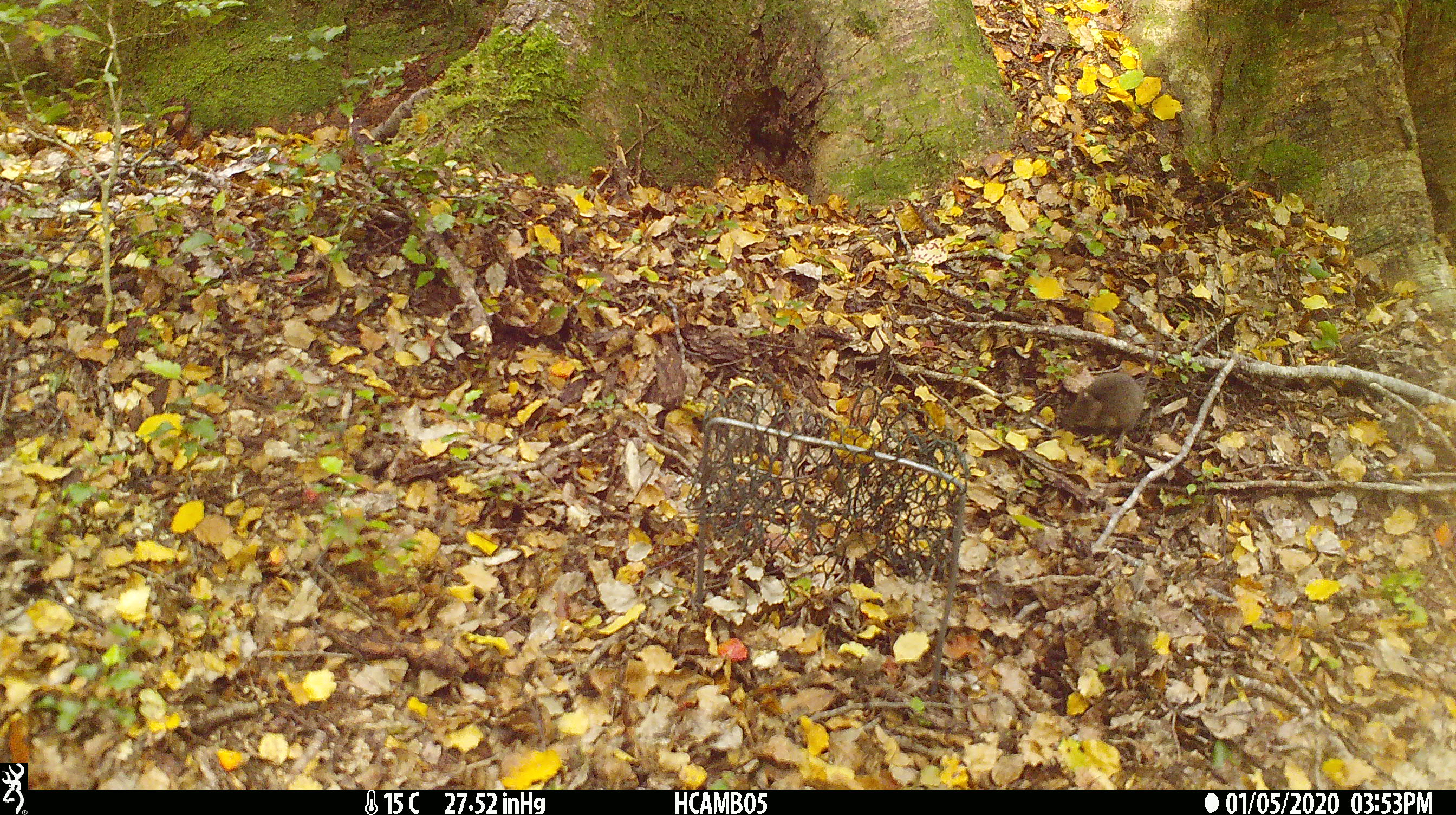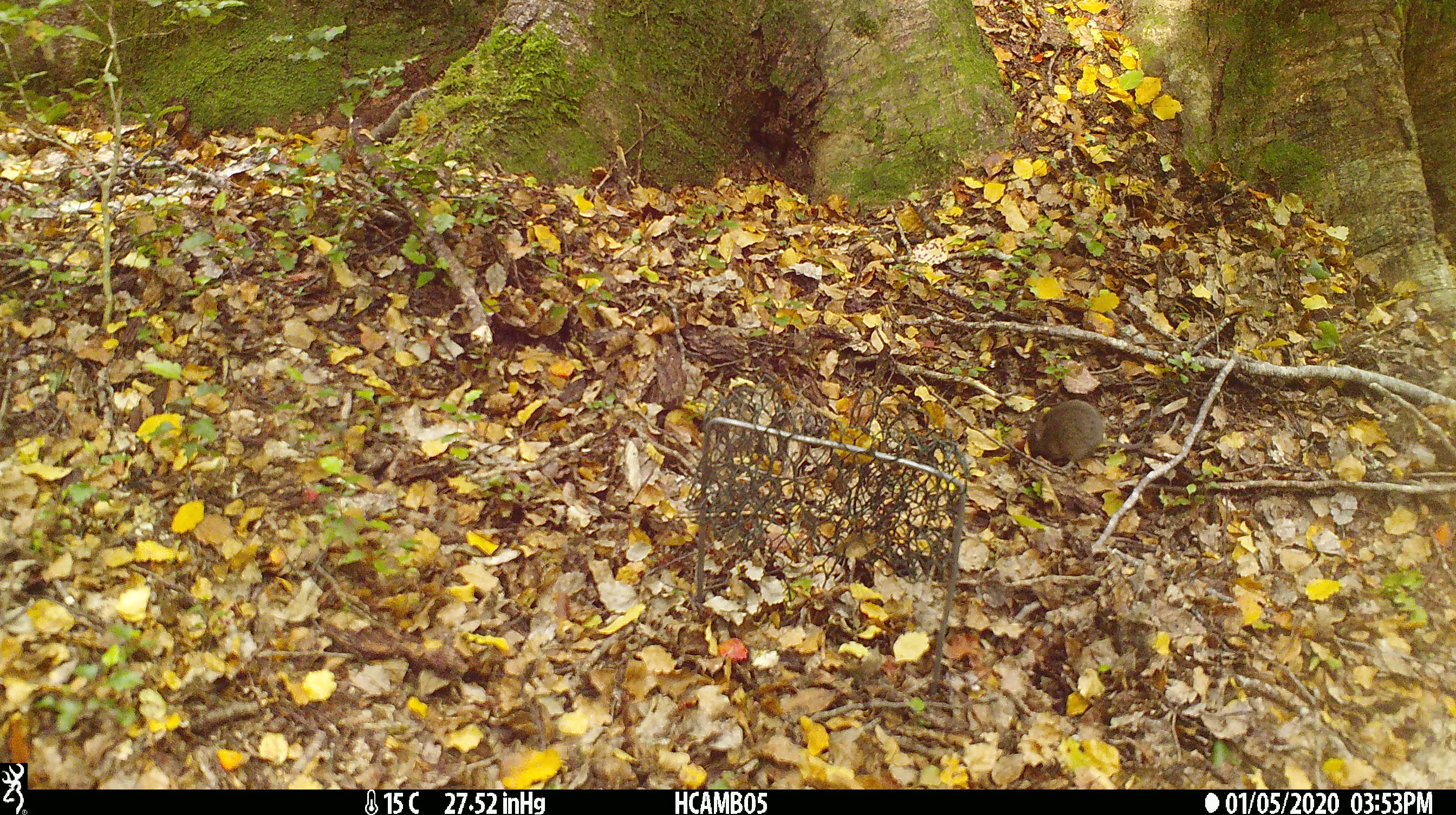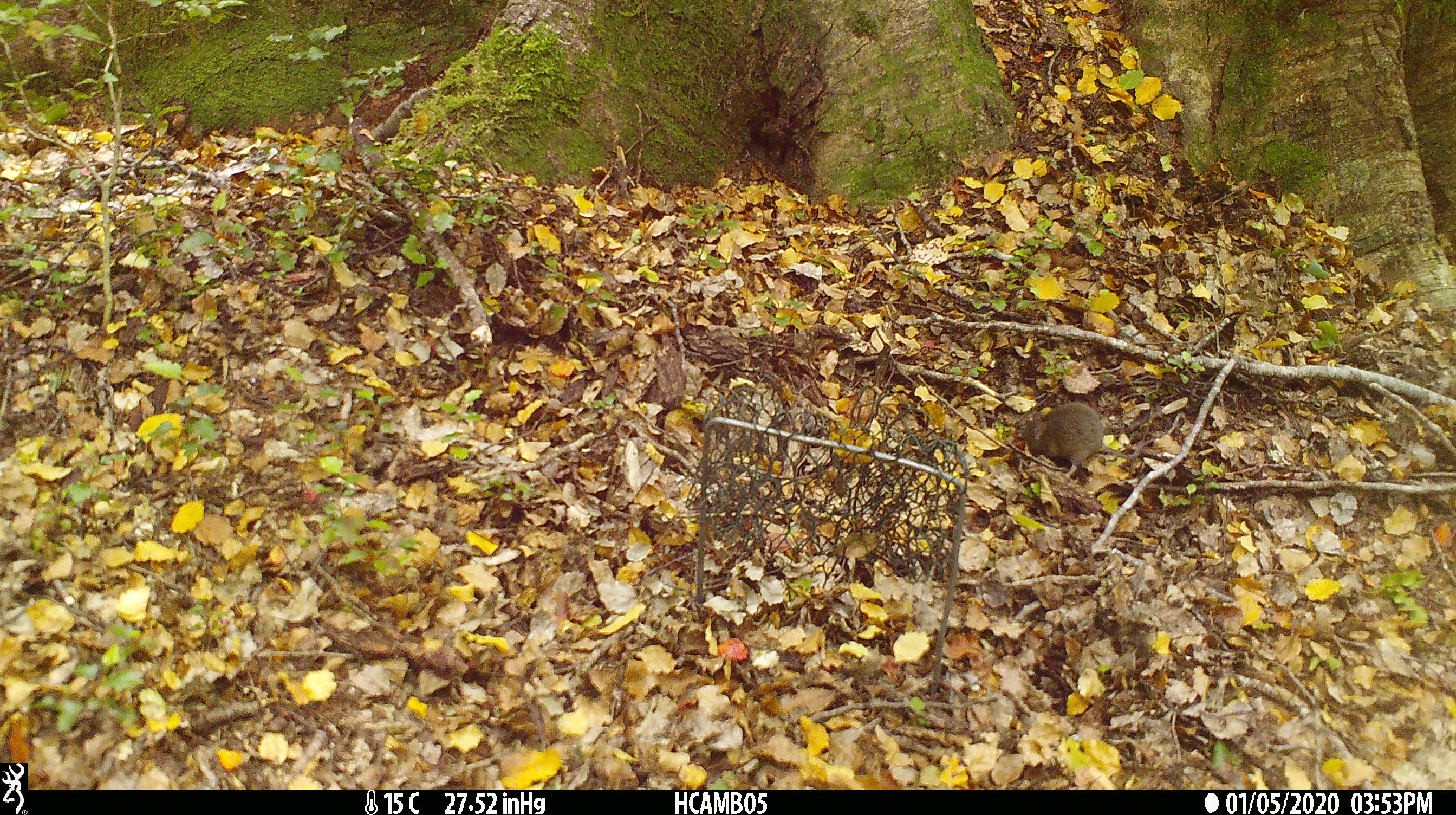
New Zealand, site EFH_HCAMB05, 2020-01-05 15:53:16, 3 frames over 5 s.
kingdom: Animalia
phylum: Chordata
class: Mammalia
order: Rodentia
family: Muridae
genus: Mus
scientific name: Mus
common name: mouse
Mouse (Mus).